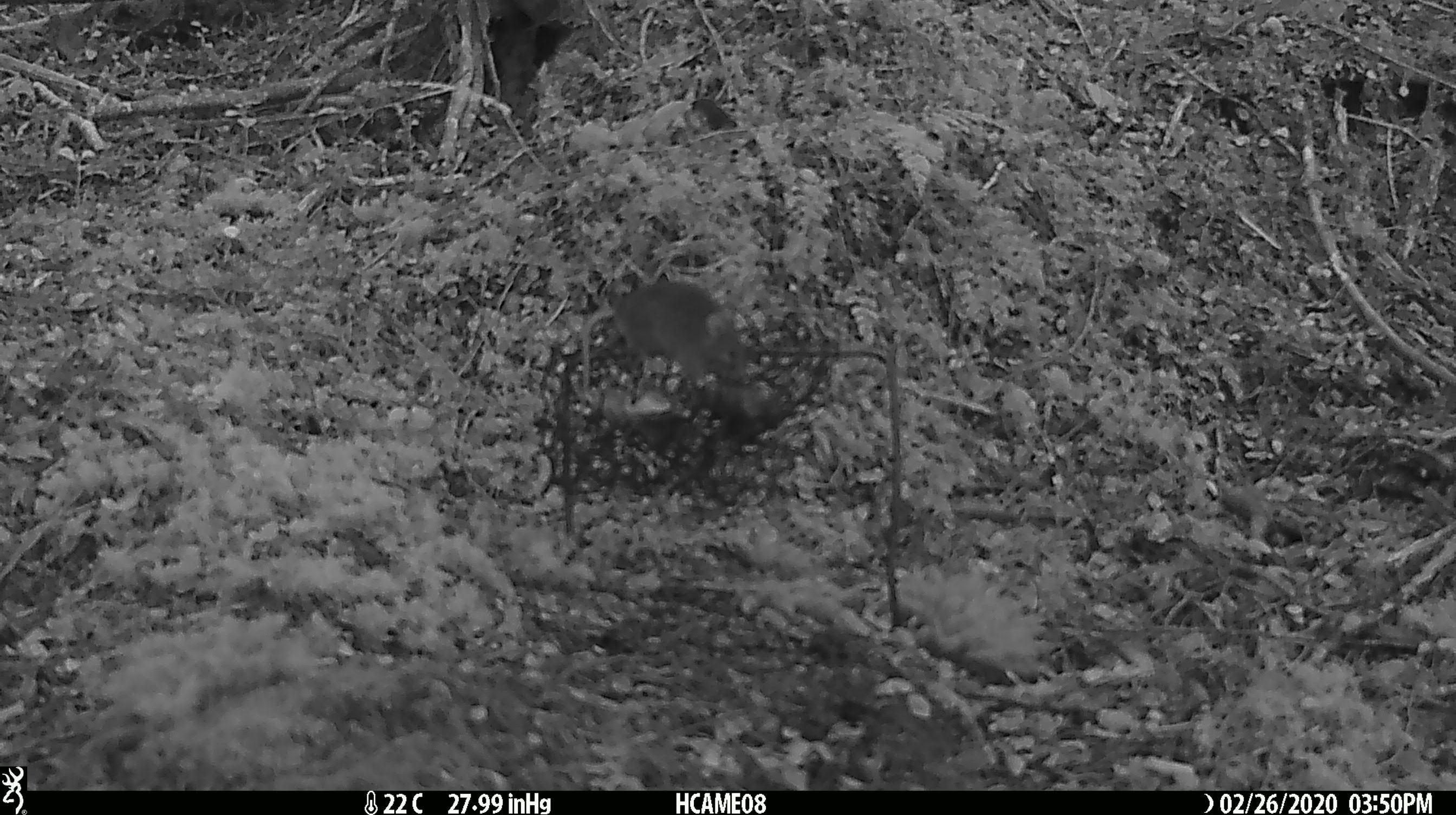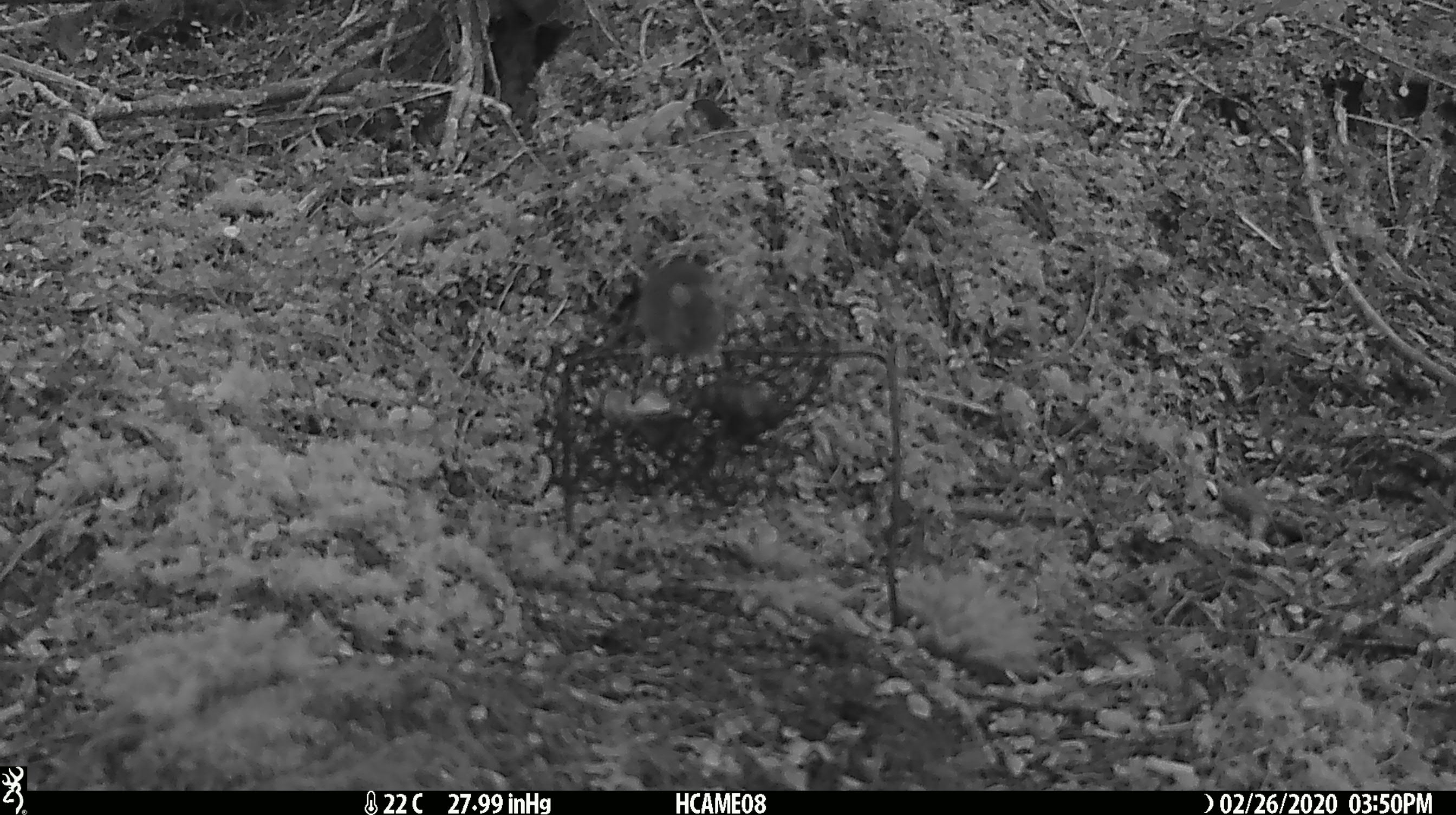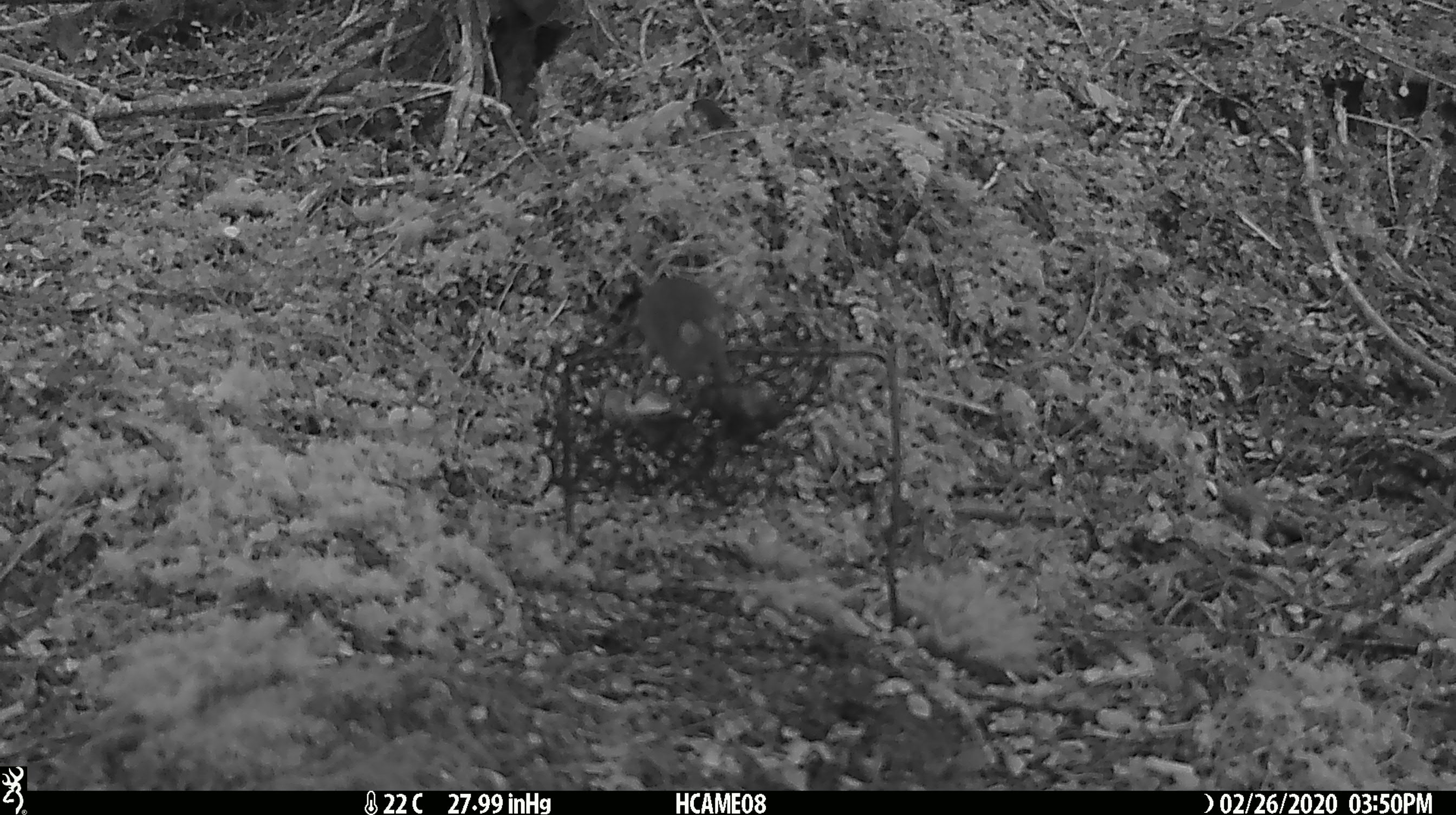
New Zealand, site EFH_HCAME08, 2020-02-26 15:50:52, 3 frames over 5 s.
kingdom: Animalia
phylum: Chordata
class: Mammalia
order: Rodentia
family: Muridae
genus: Mus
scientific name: Mus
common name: mouse